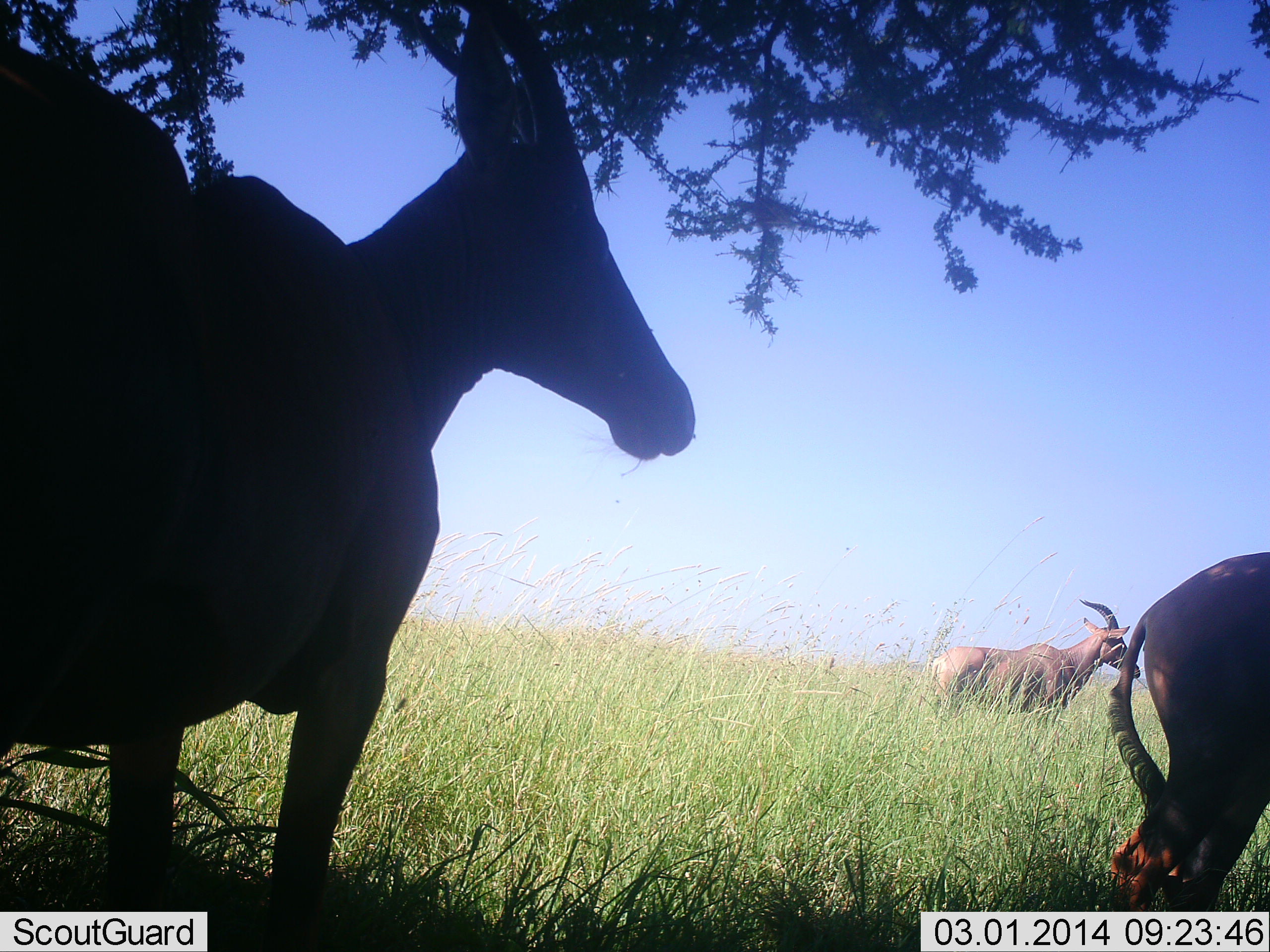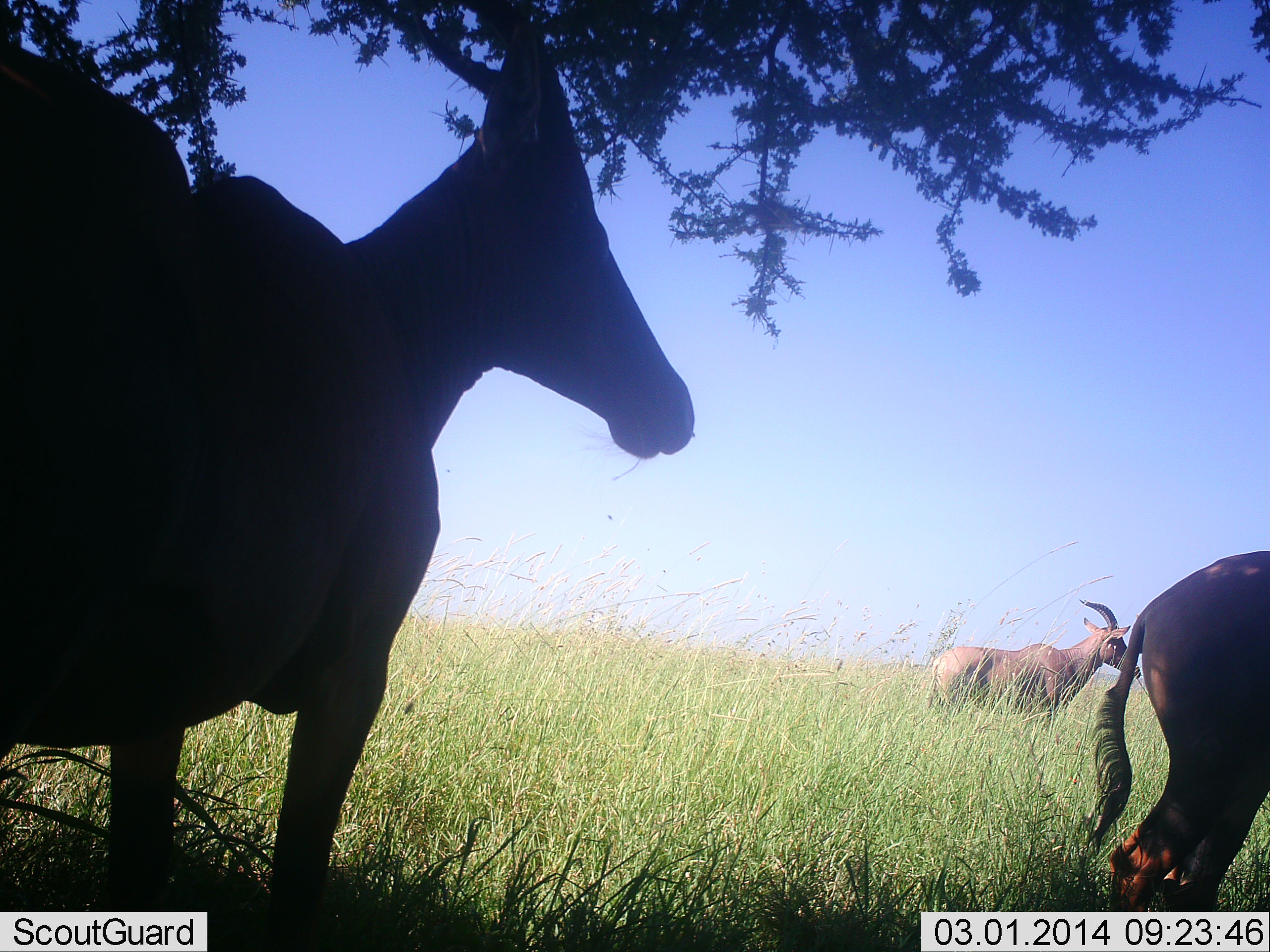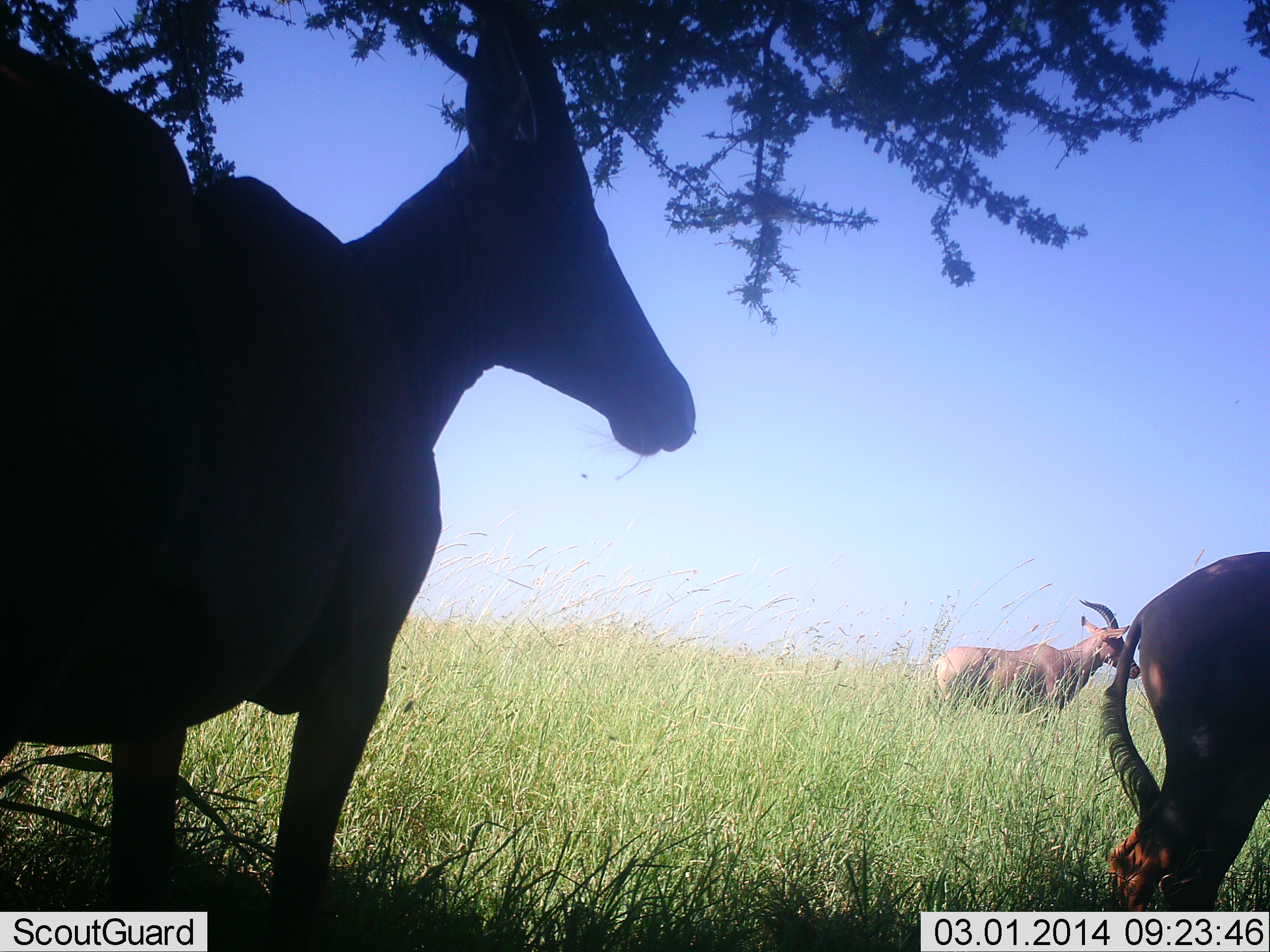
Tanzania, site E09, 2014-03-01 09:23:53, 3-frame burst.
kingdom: Animalia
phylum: Chordata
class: Mammalia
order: Artiodactyla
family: Bovidae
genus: Damaliscus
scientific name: Damaliscus lunatus jimela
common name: topi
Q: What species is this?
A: Topi (Damaliscus lunatus jimela).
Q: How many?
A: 3.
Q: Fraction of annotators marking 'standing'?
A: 90%.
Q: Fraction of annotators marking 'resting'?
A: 20%.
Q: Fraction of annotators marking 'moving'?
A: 0%.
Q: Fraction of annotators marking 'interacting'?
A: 0%.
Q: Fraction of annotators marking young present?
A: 0%.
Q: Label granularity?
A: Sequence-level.